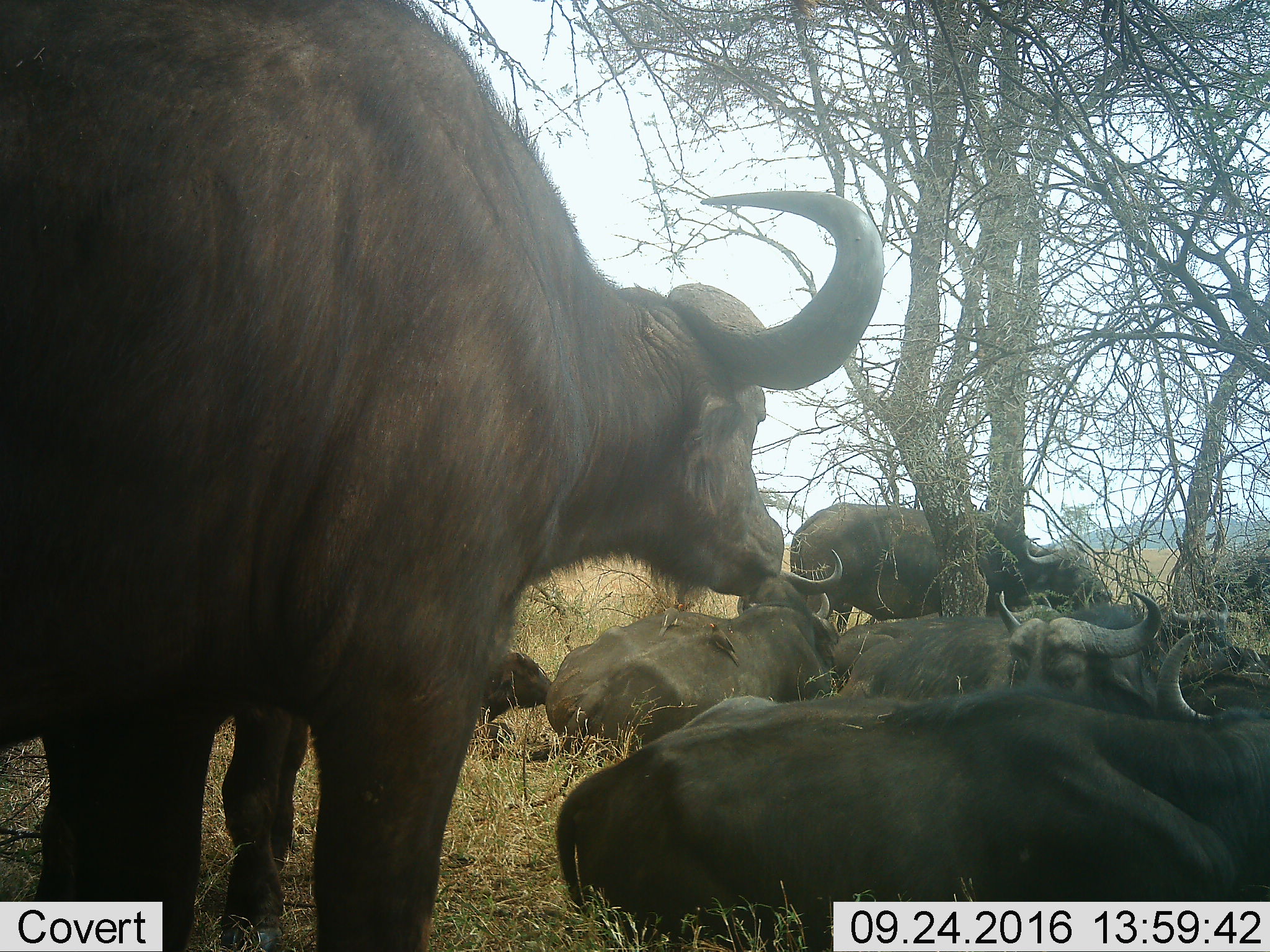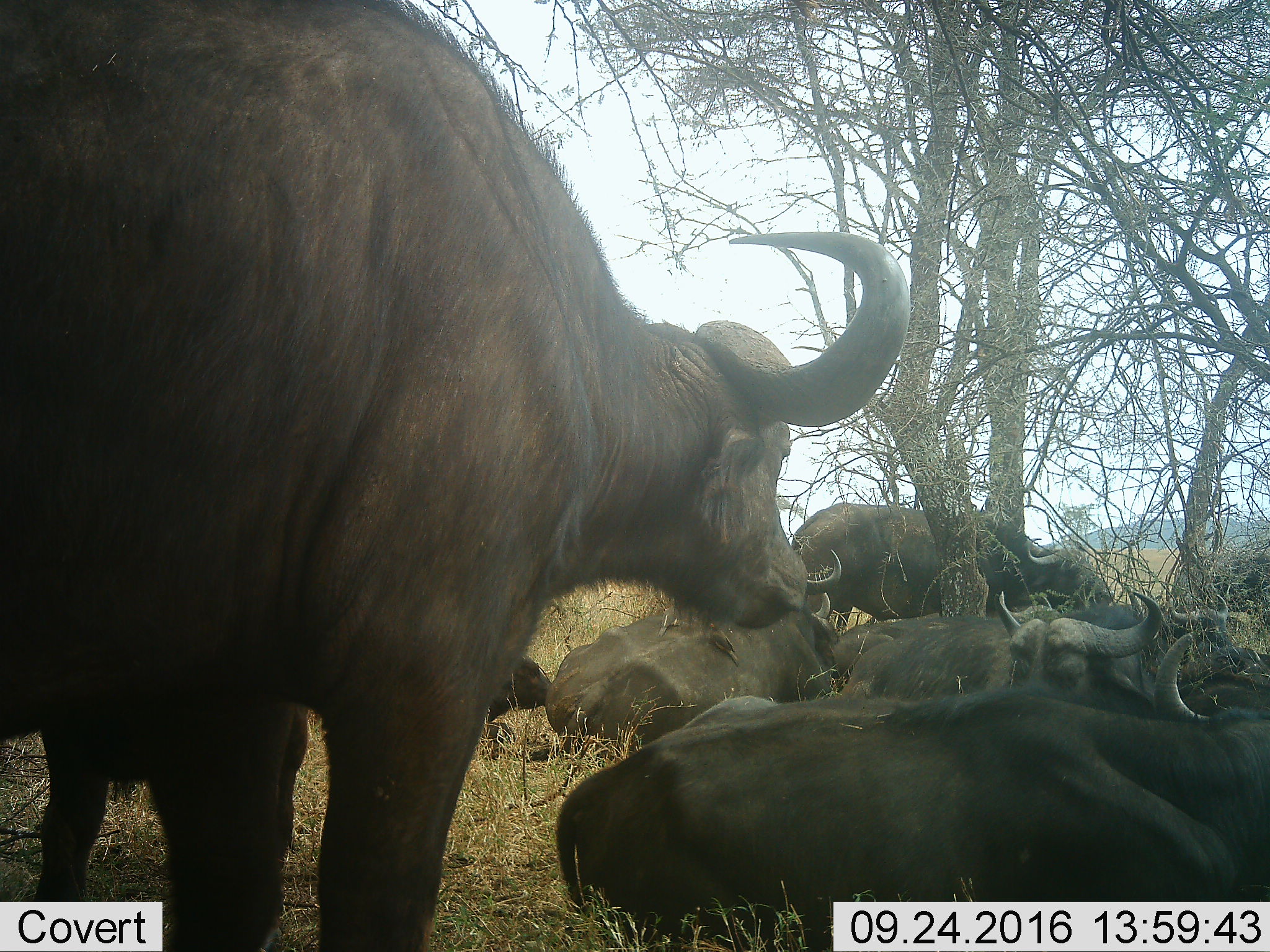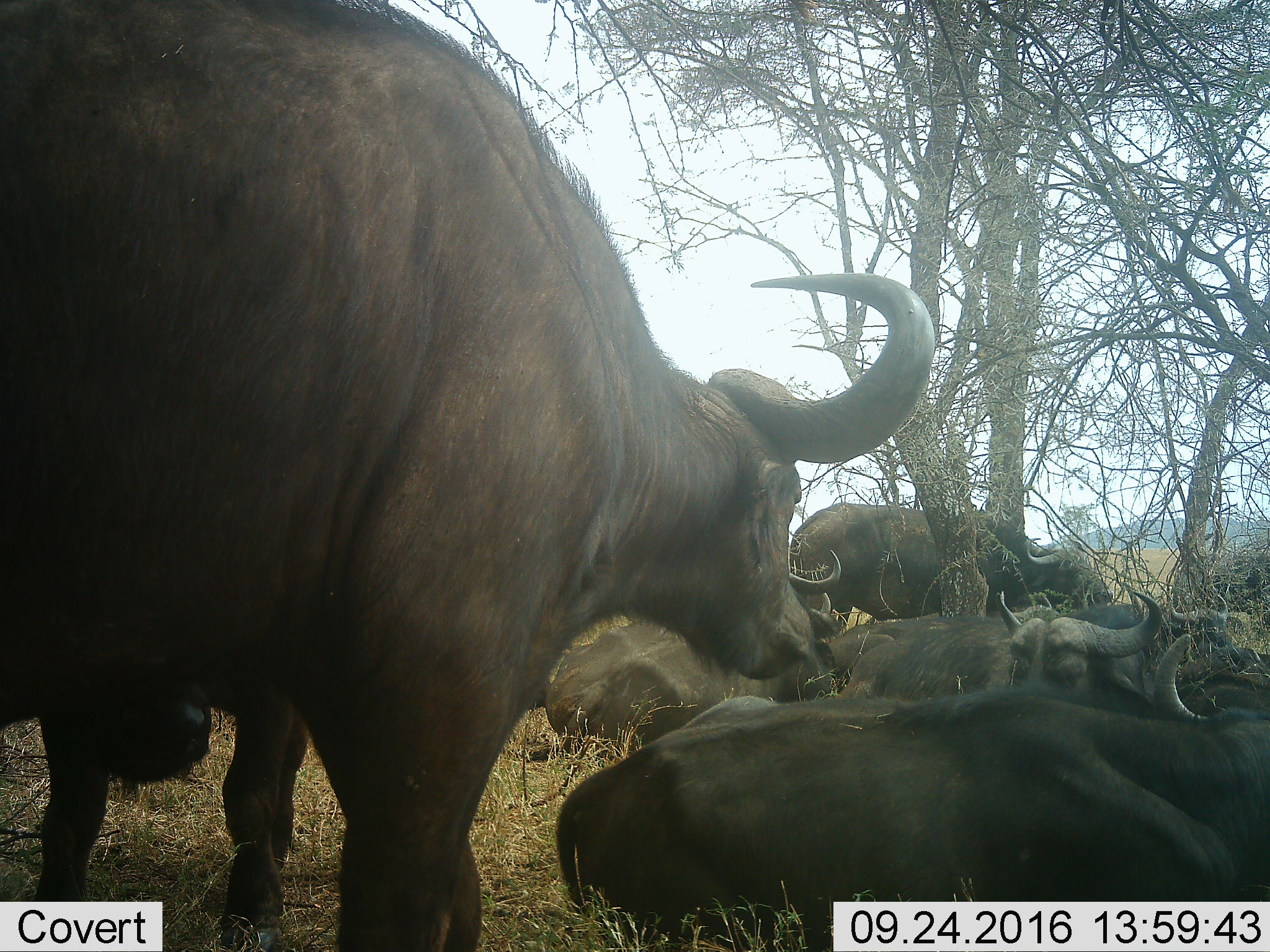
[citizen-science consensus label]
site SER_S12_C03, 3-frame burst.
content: unidentified animal